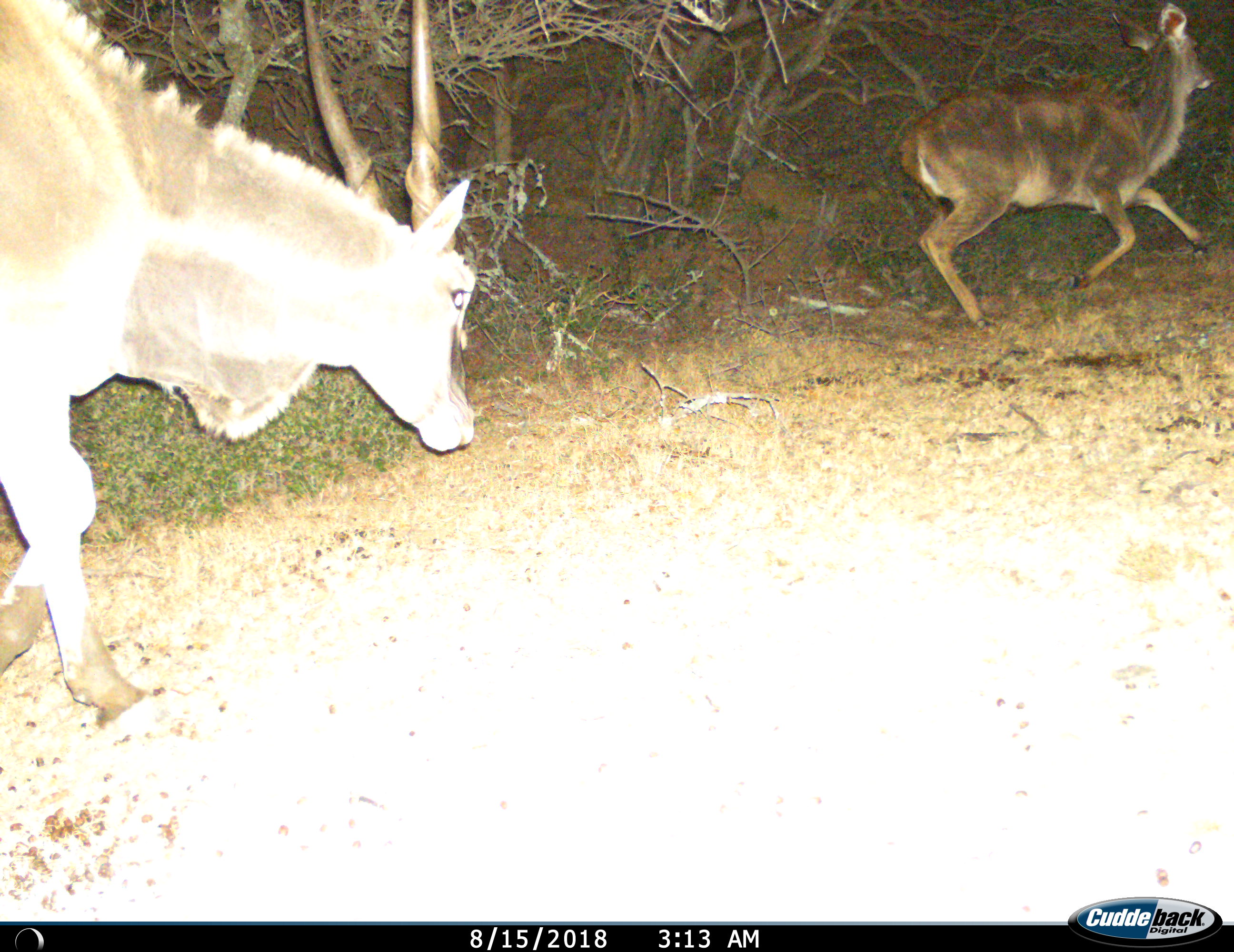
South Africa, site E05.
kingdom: Animalia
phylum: Chordata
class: Mammalia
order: Artiodactyla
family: Bovidae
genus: Tragelaphus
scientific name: Tragelaphus oryx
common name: eland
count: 1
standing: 0%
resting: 0%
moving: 100%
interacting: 0%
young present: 0%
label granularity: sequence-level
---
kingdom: Animalia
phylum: Chordata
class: Mammalia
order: Artiodactyla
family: Bovidae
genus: Tragelaphus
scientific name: Tragelaphus strepsiceros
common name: greater kudu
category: kudu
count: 1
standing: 0%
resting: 0%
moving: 100%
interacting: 0%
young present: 14%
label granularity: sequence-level